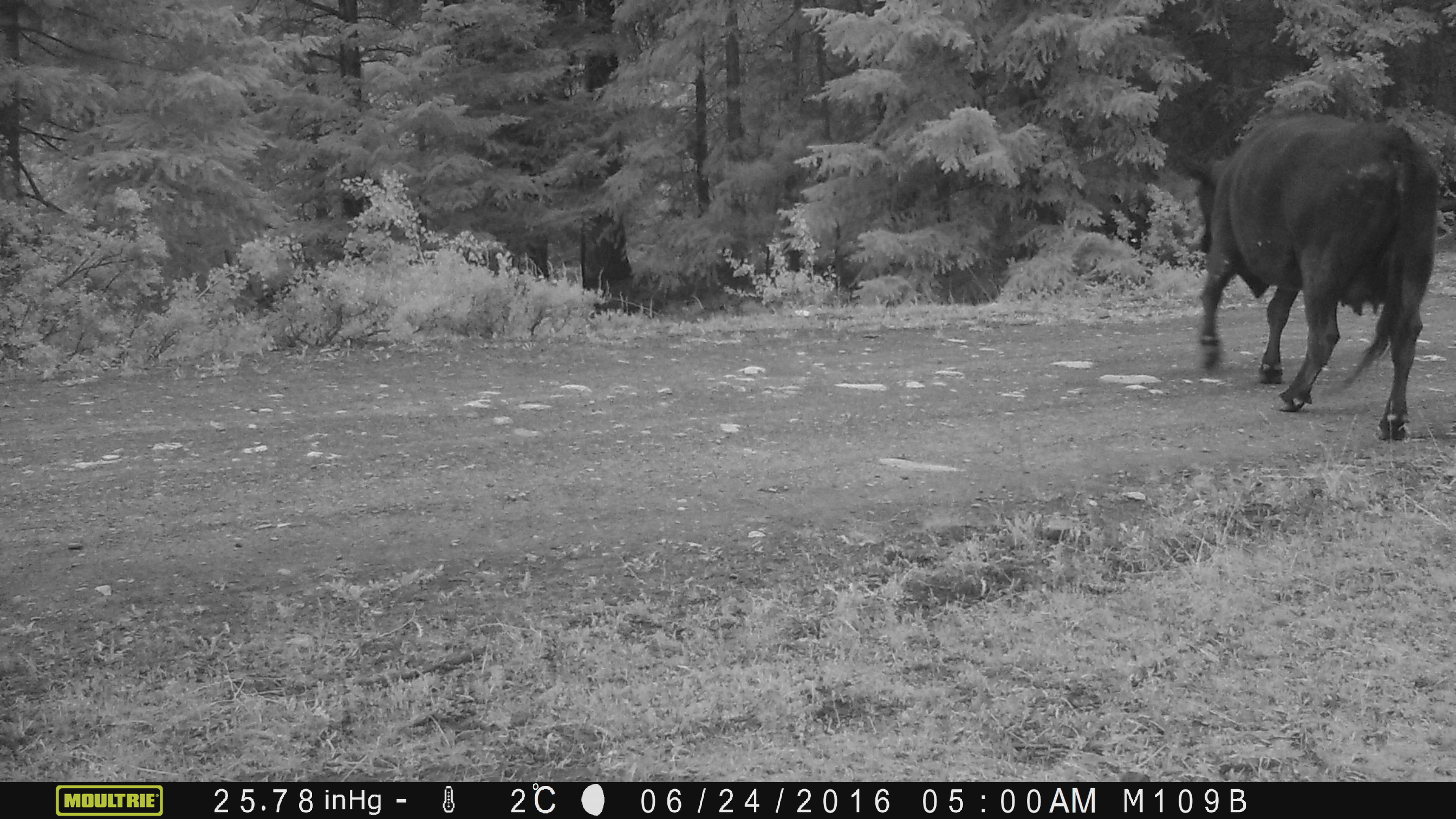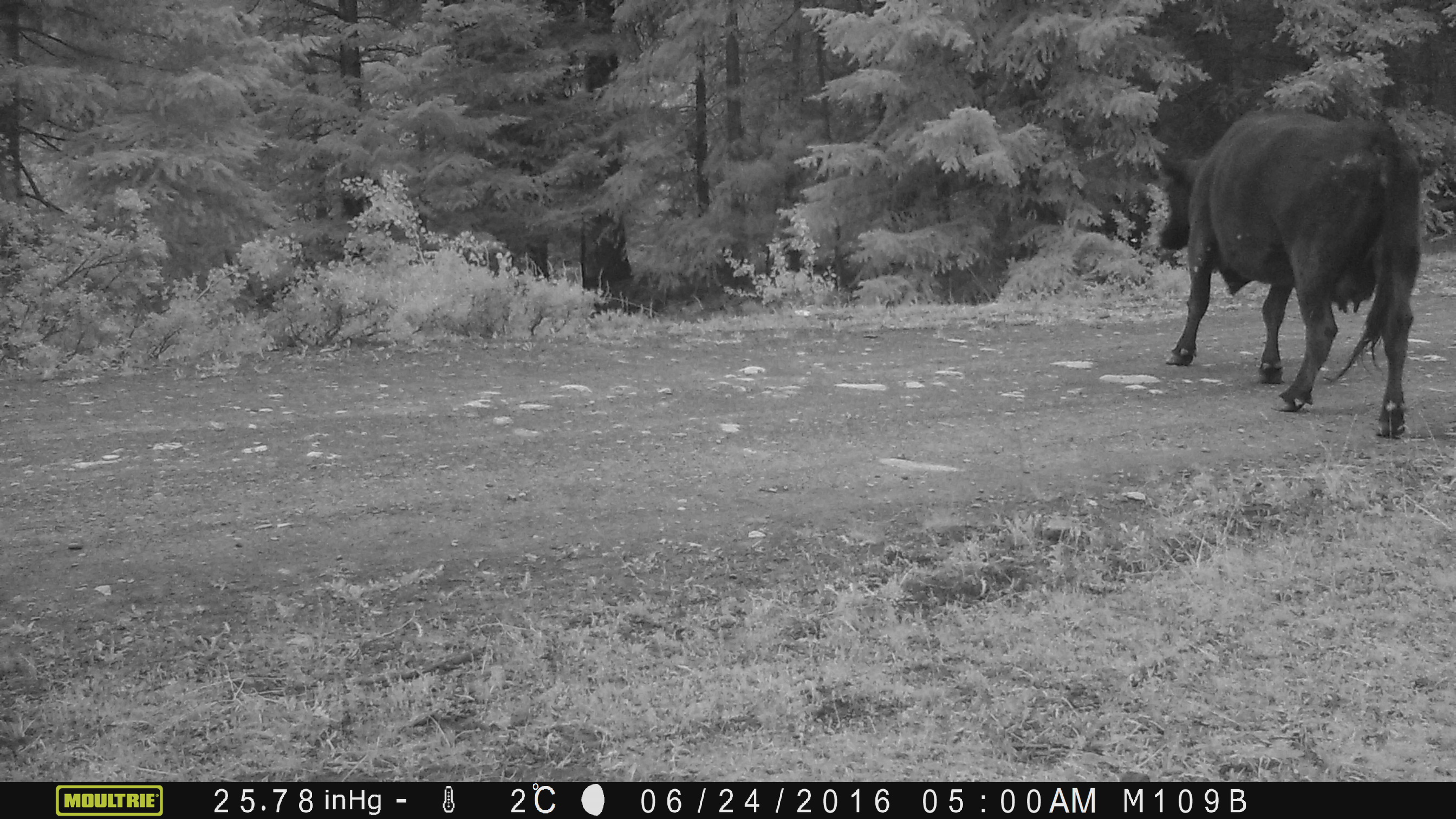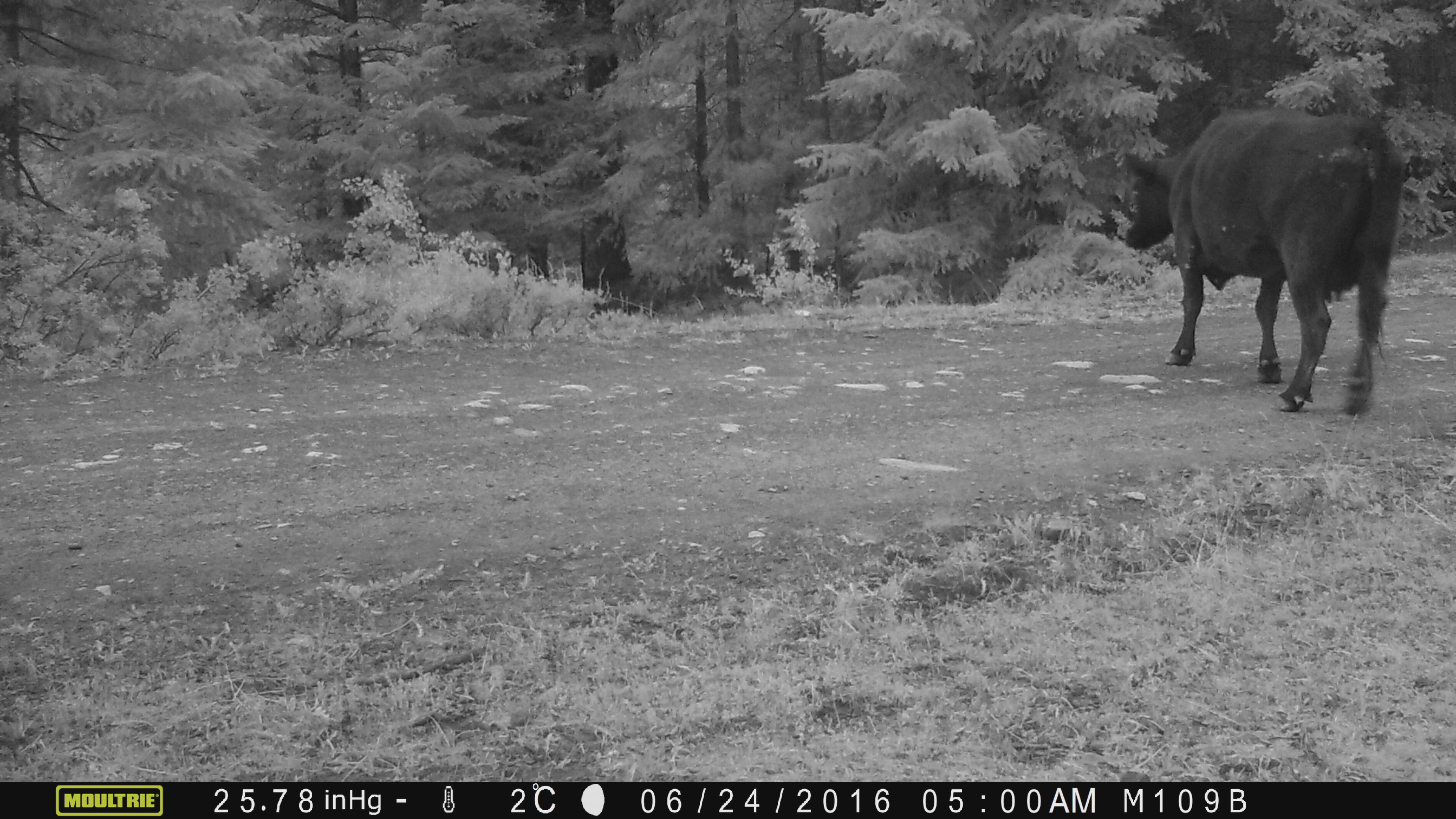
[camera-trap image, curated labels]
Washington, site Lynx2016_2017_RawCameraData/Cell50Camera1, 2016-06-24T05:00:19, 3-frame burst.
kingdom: Animalia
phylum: Chordata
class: Mammalia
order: Artiodactyla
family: Bovidae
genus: Bos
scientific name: Bos taurus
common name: domestic cattle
Domestic cattle (Bos taurus). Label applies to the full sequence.